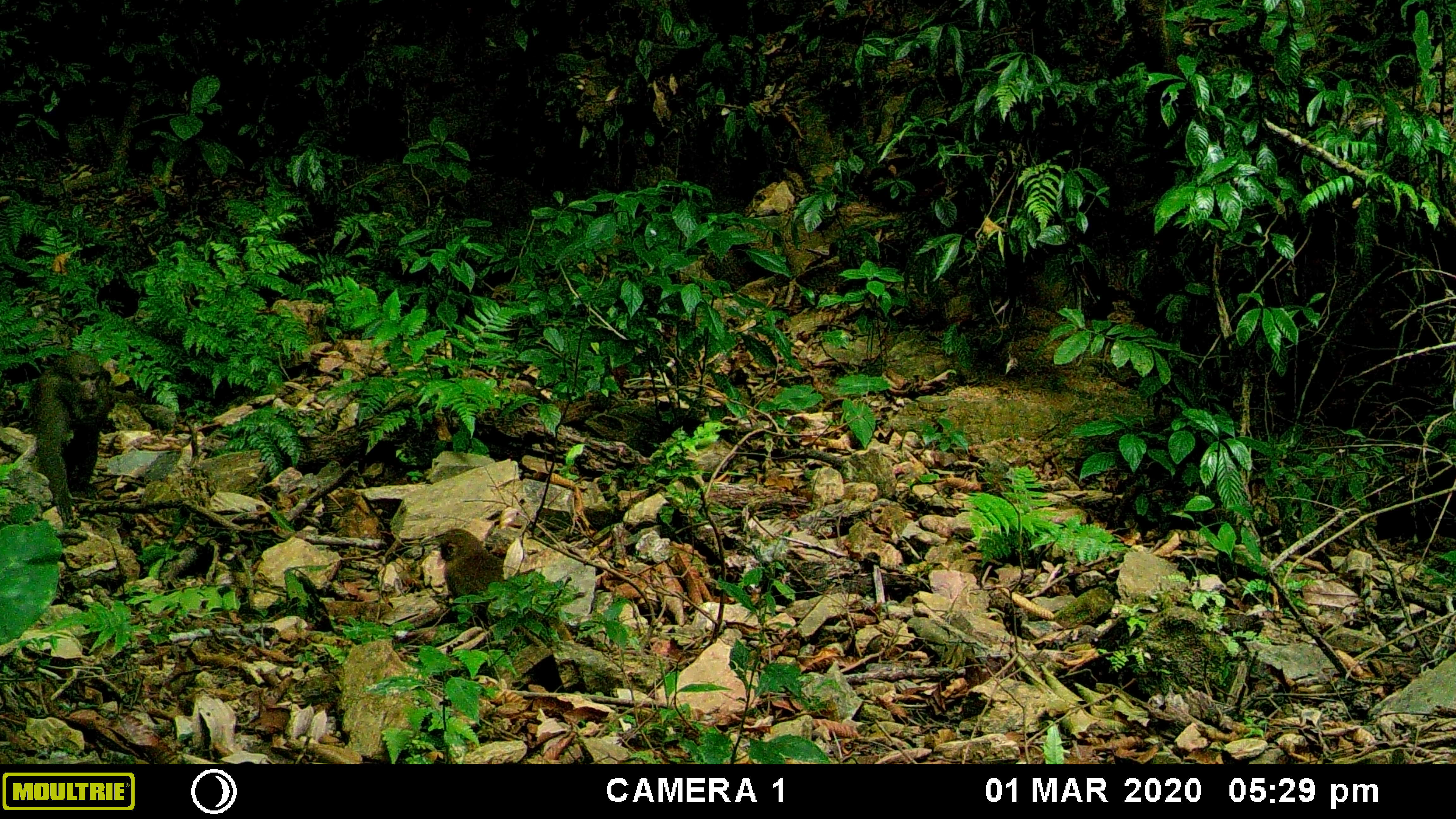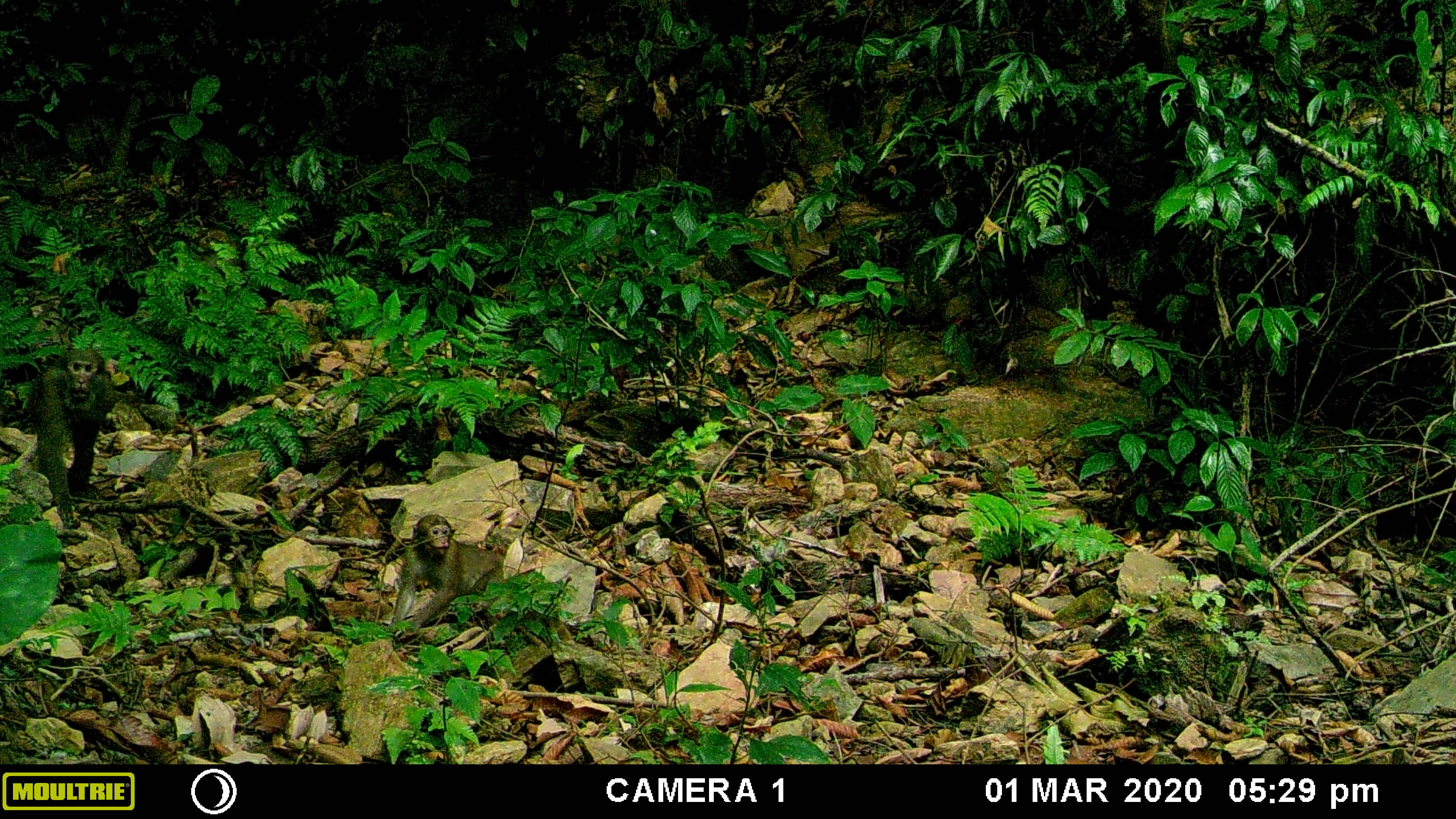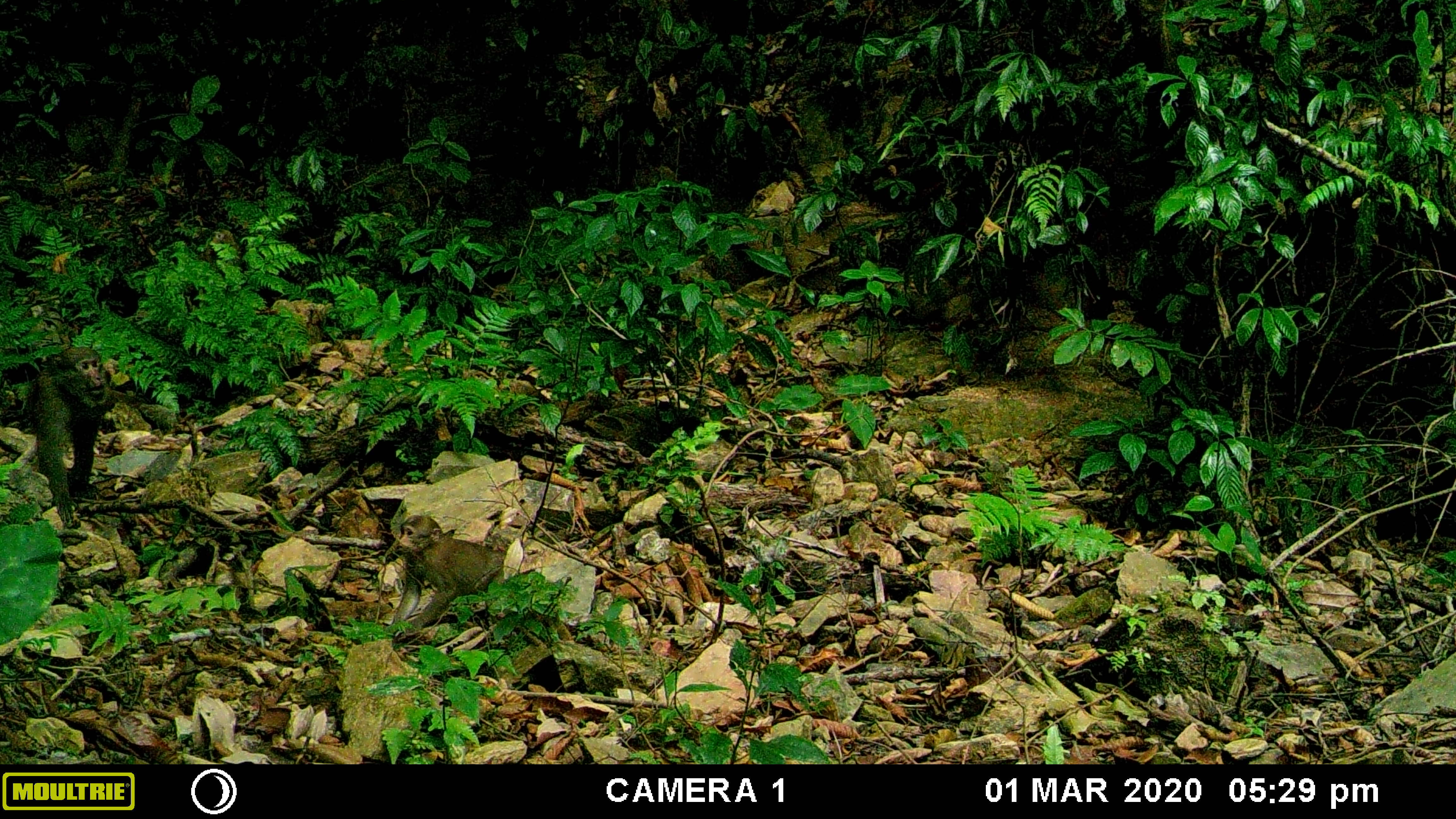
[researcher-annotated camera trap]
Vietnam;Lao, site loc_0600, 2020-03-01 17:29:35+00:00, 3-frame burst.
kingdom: Animalia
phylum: Chordata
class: Mammalia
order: Primates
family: Cercopithecidae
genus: Macaca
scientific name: Macaca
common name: macaques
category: assam or rhesus macaque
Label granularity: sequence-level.